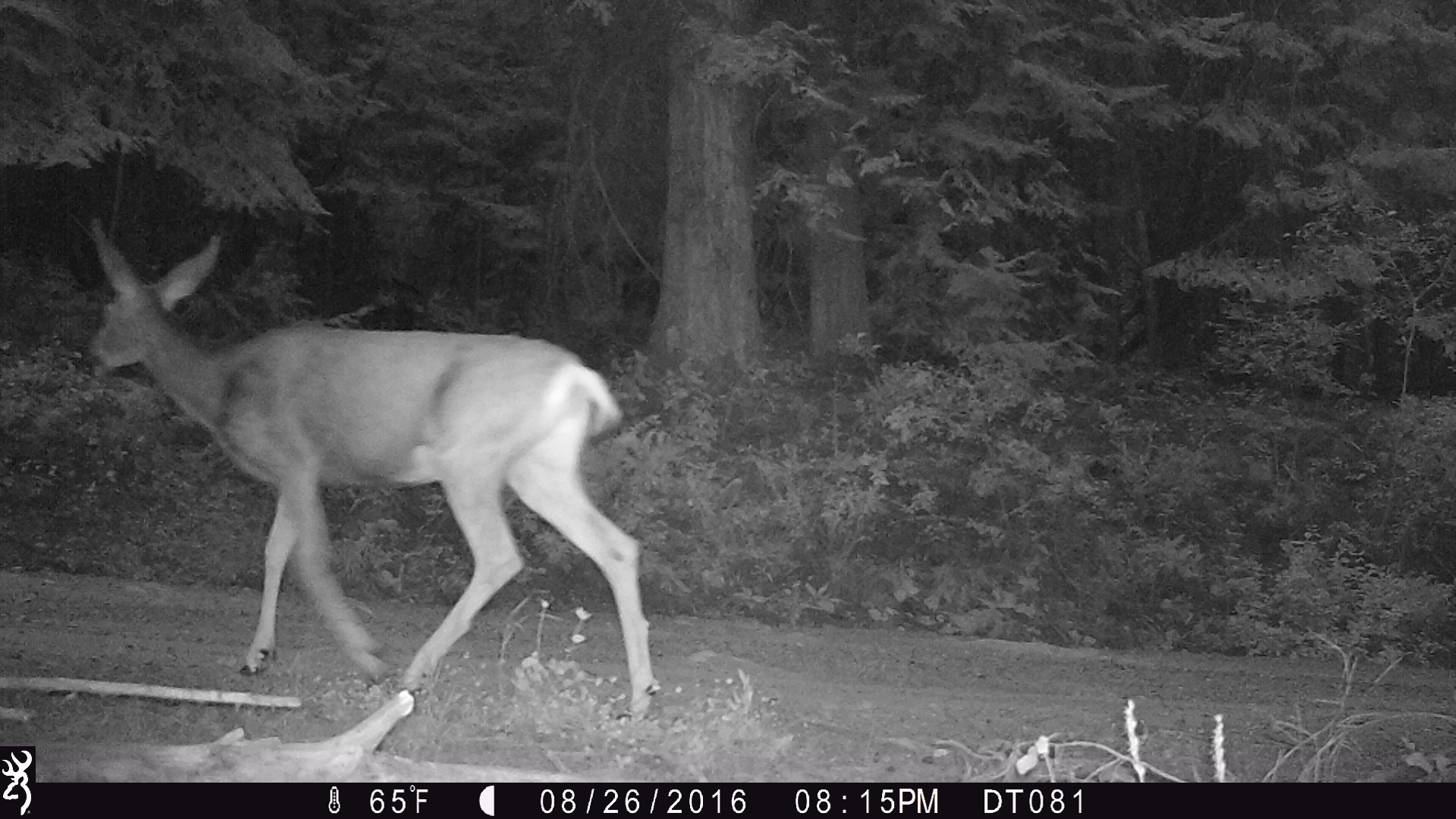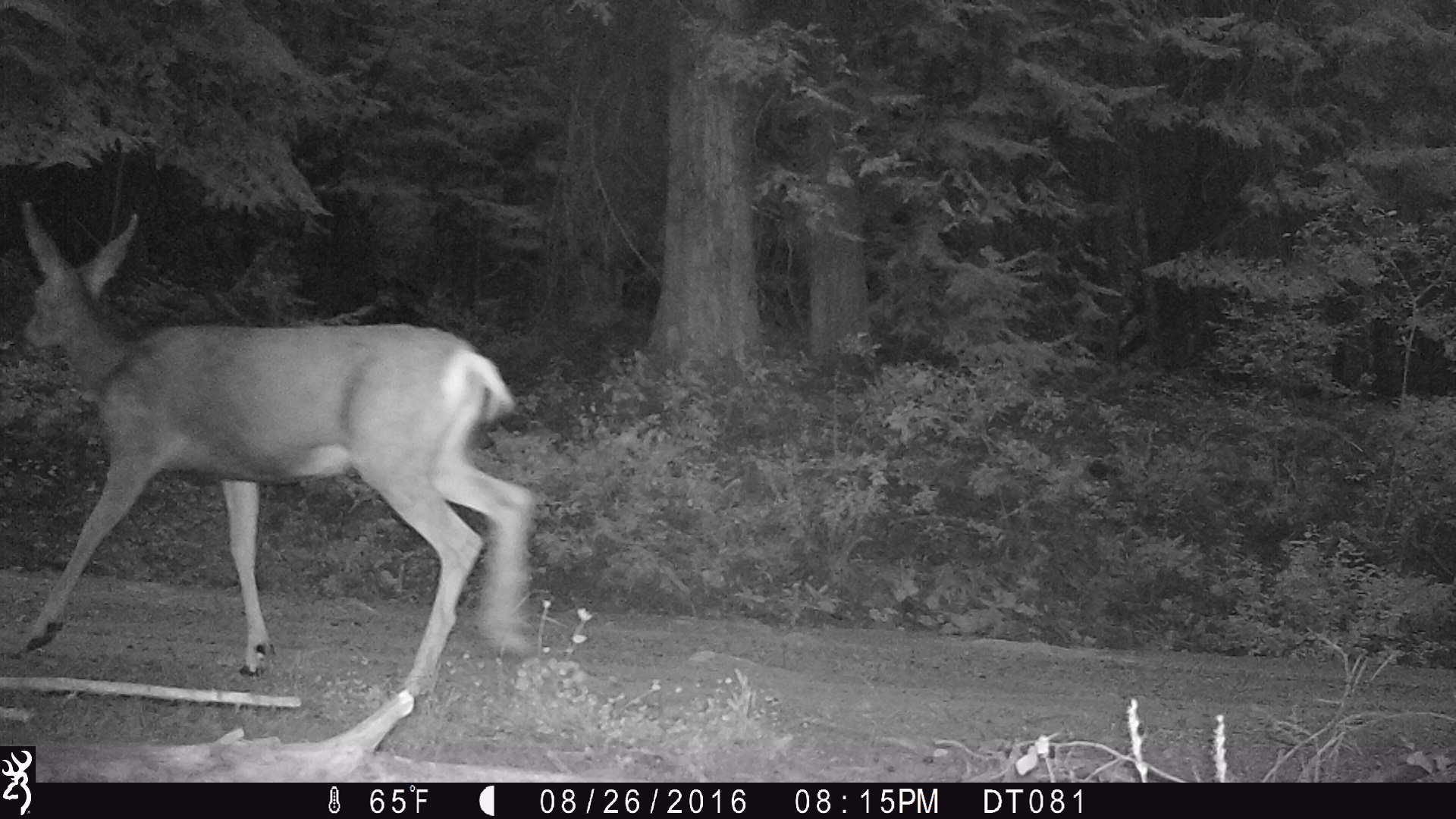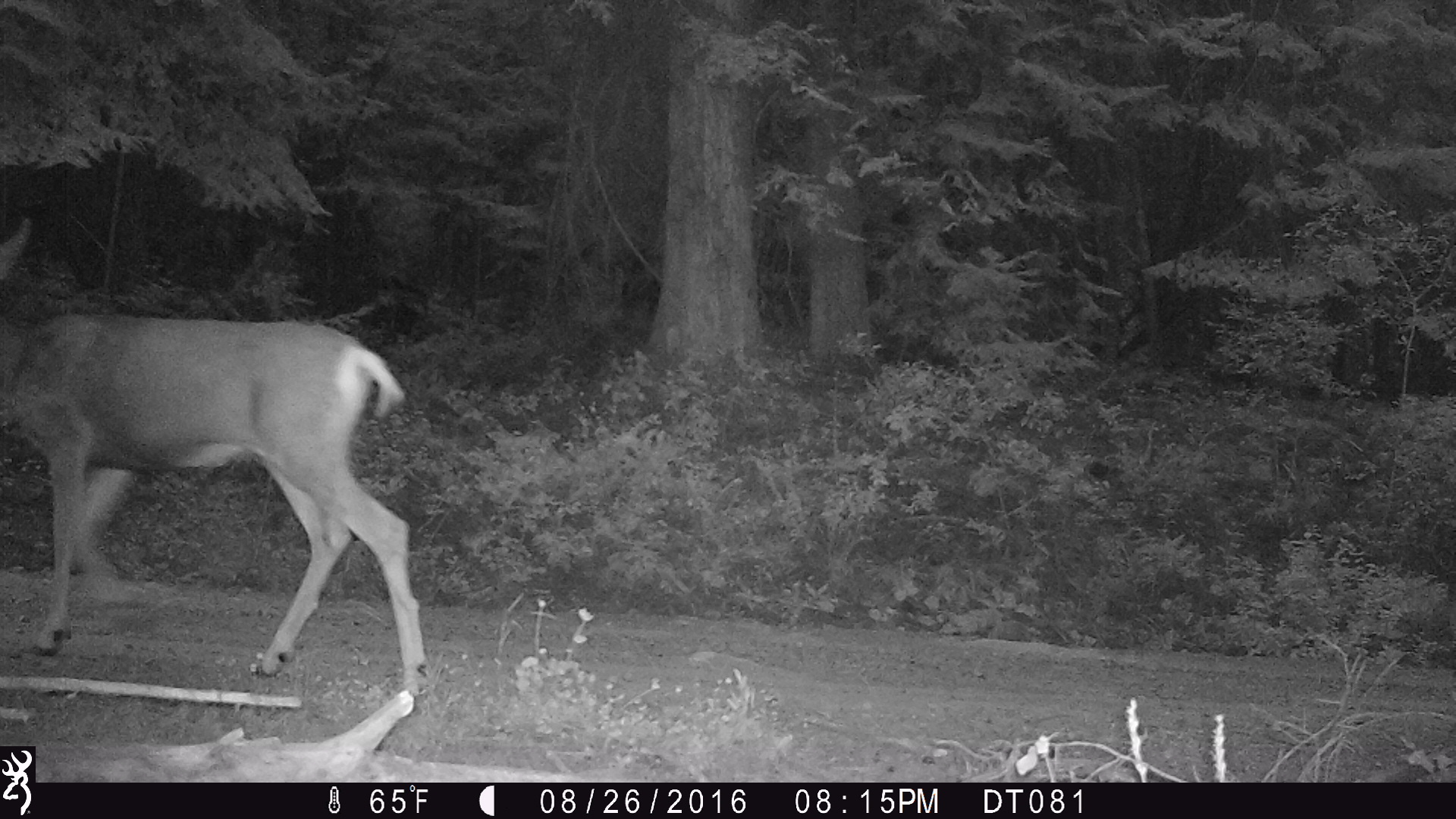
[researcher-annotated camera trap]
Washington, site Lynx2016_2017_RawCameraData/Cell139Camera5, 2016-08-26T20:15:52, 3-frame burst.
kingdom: Animalia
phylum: Chordata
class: Mammalia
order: Artiodactyla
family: Cervidae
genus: Odocoileus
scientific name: Odocoileus hemionus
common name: mule deer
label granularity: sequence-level